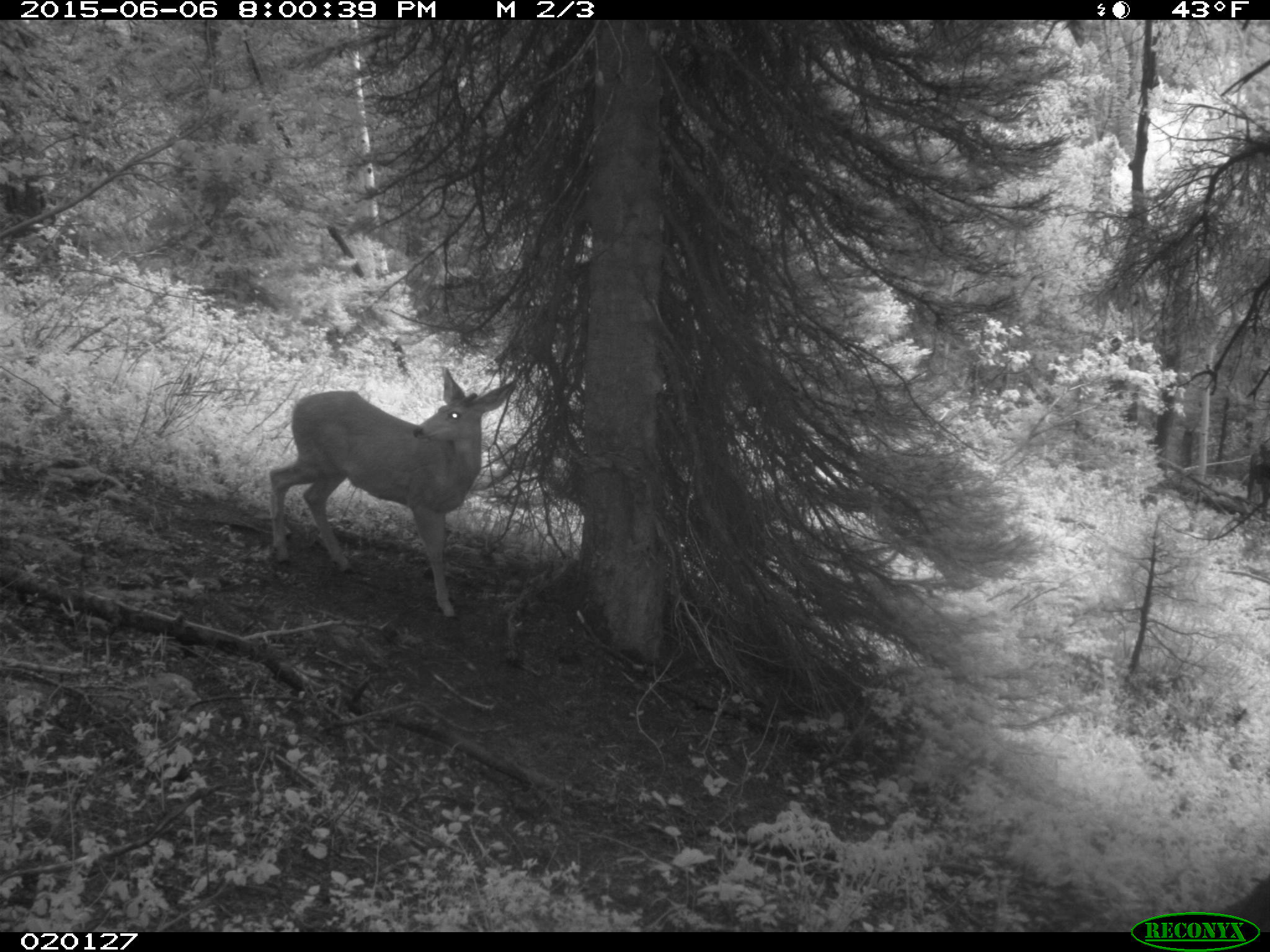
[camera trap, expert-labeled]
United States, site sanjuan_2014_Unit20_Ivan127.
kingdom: Animalia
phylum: Chordata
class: Mammalia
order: Artiodactyla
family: Cervidae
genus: Odocoileus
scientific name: Odocoileus hemionus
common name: mule deer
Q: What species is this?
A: Odocoileus hemionus (mule deer).